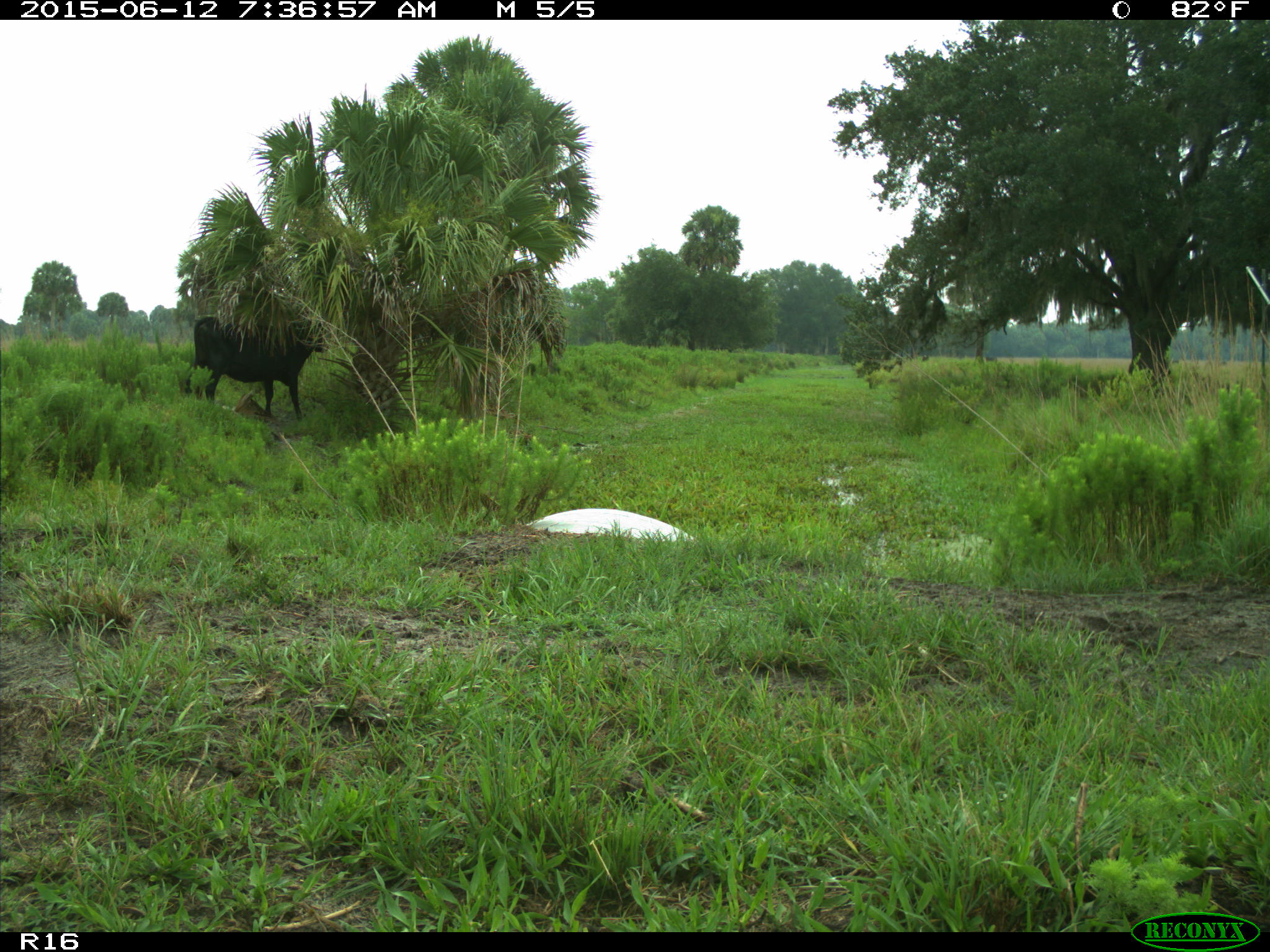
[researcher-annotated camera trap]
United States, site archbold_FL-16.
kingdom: Animalia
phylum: Chordata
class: Mammalia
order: Artiodactyla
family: Bovidae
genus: Bos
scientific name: Bos taurus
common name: domestic cow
Bos taurus (domestic cow).